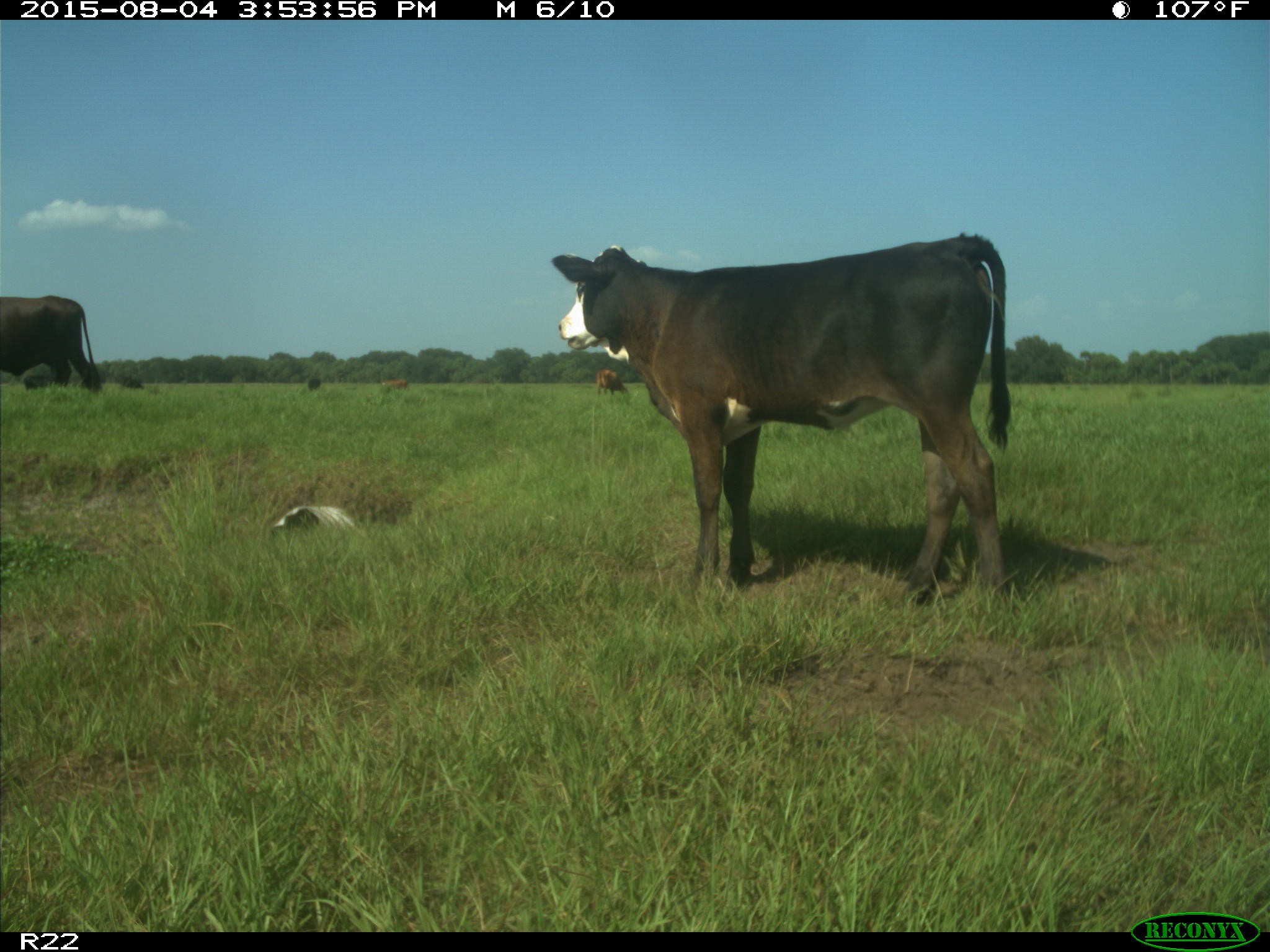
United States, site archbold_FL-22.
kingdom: Animalia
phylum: Chordata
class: Mammalia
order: Artiodactyla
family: Bovidae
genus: Bos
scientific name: Bos taurus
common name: domestic cow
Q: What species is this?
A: Bos taurus (domestic cow).